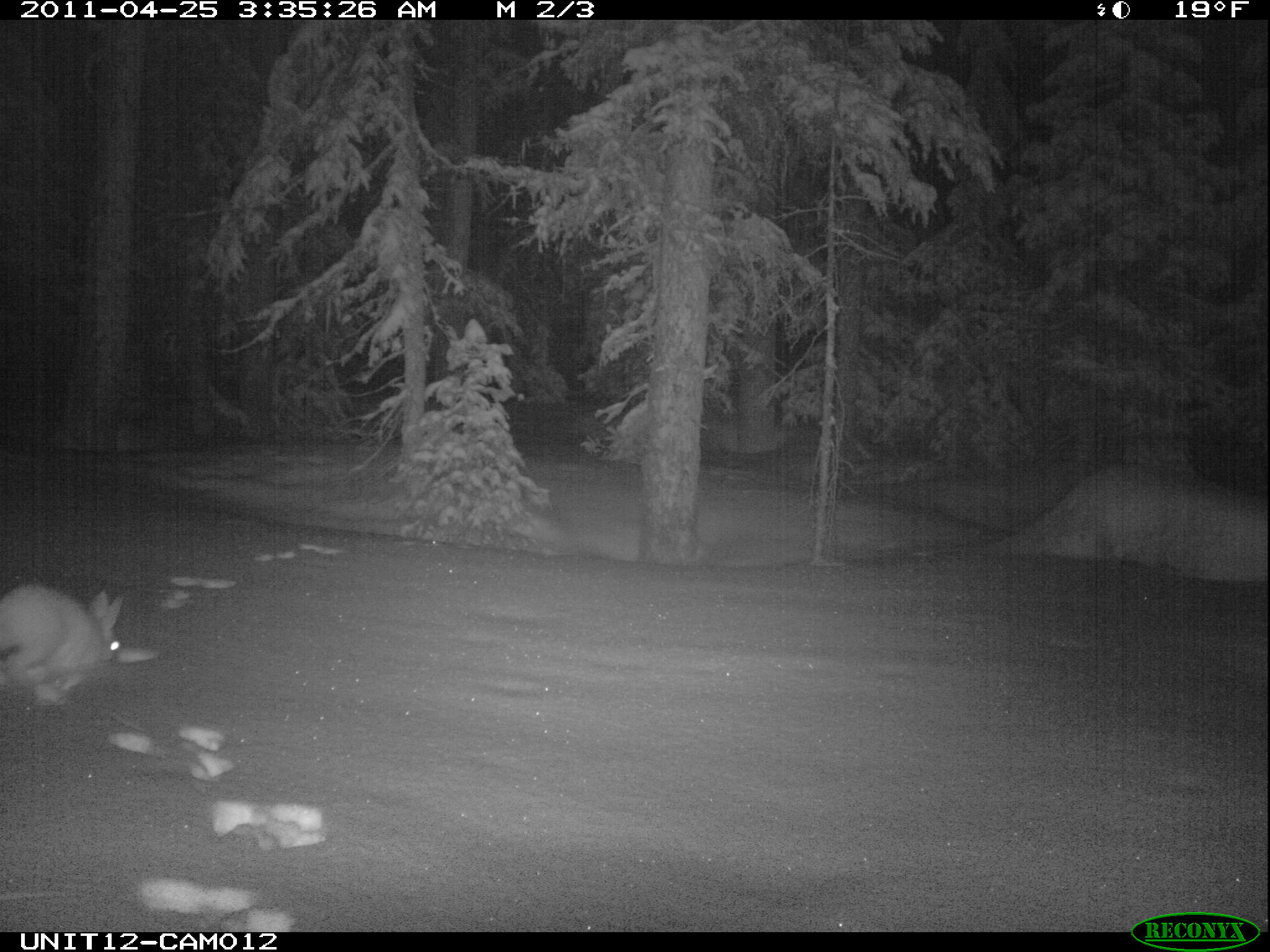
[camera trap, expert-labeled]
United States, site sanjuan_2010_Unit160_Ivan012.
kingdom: Animalia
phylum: Chordata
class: Mammalia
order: Lagomorpha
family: Leporidae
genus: Lepus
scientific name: Lepus americanus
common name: snowshoe hare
Lepus americanus (snowshoe hare).